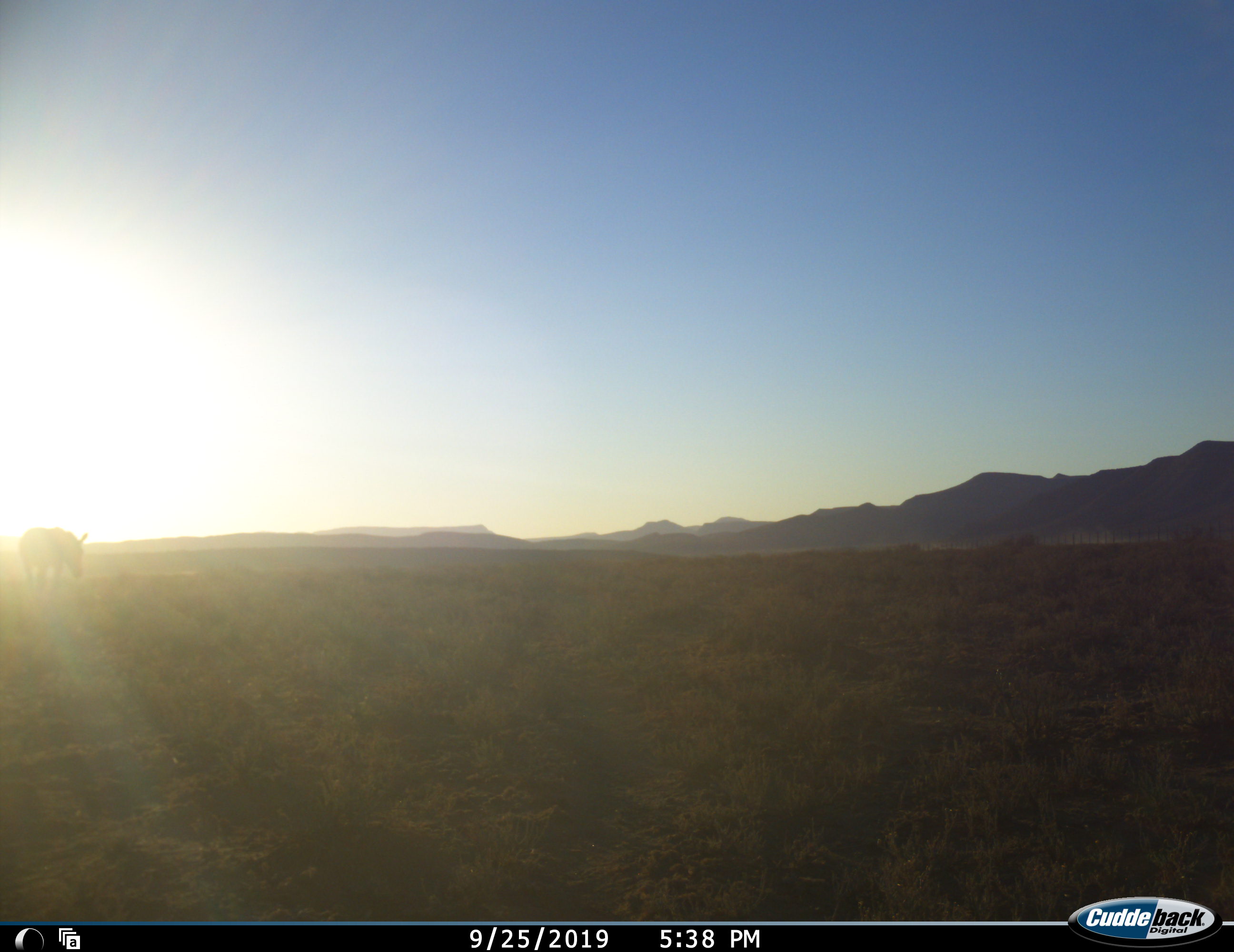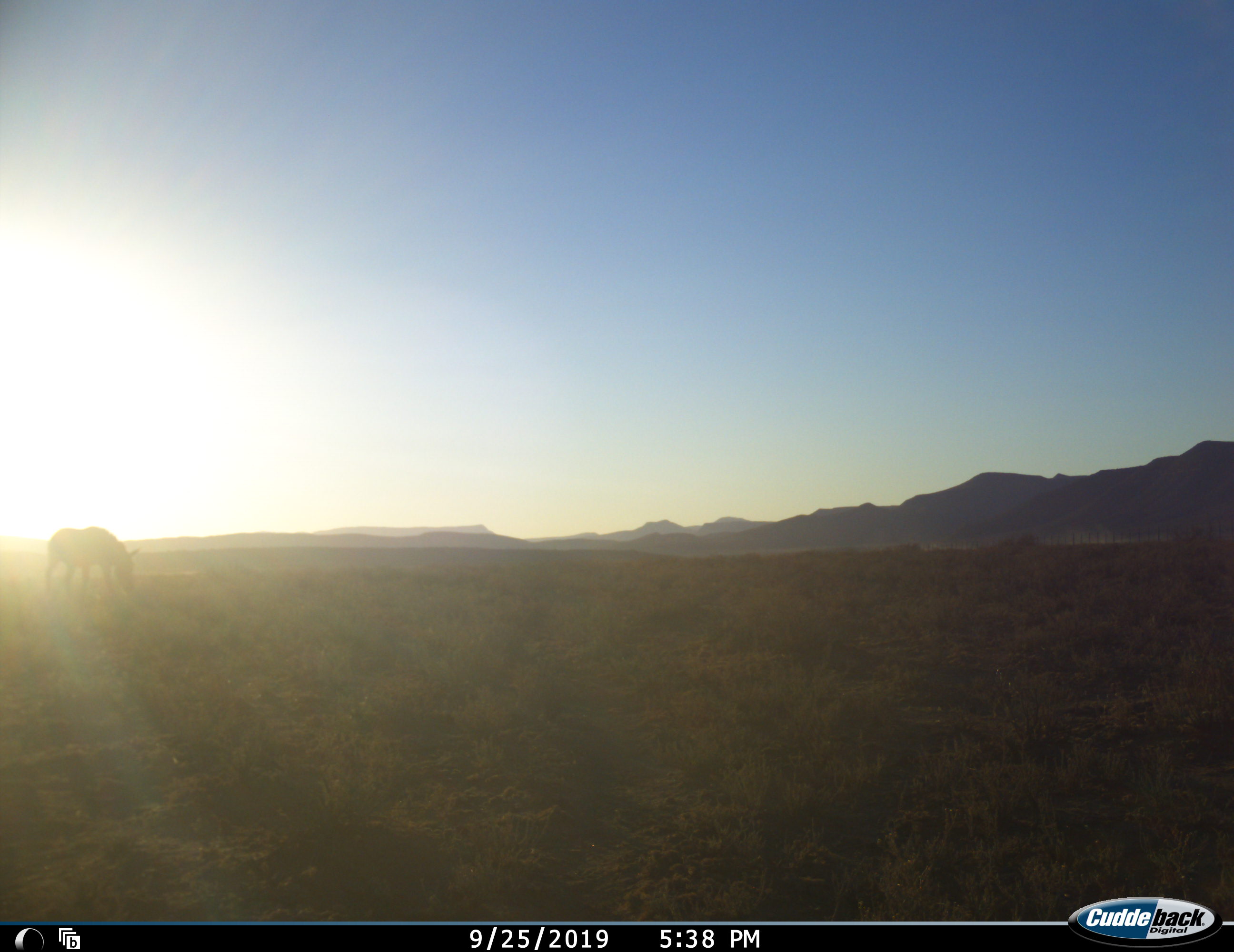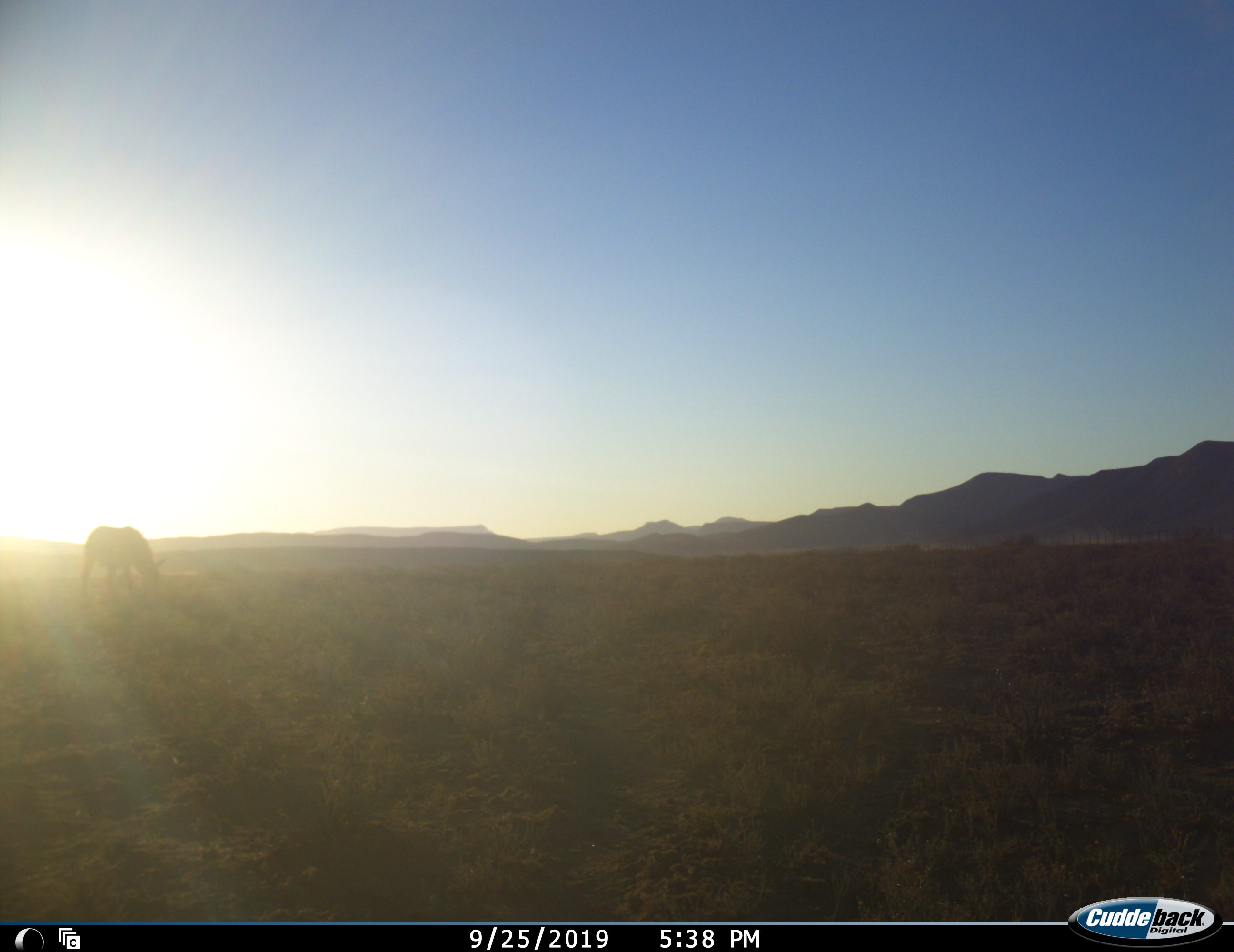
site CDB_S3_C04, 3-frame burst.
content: unidentified animal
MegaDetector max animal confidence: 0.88